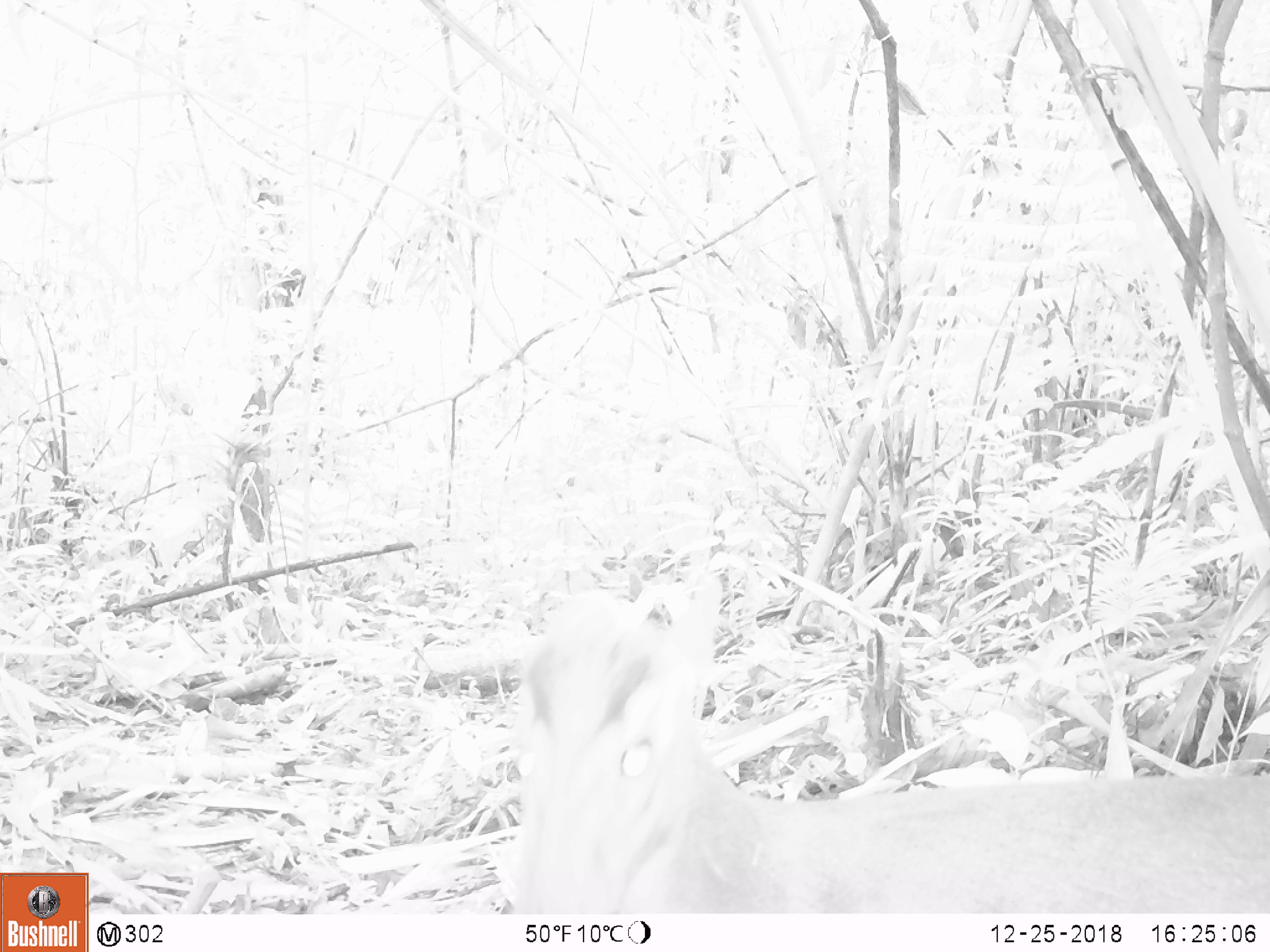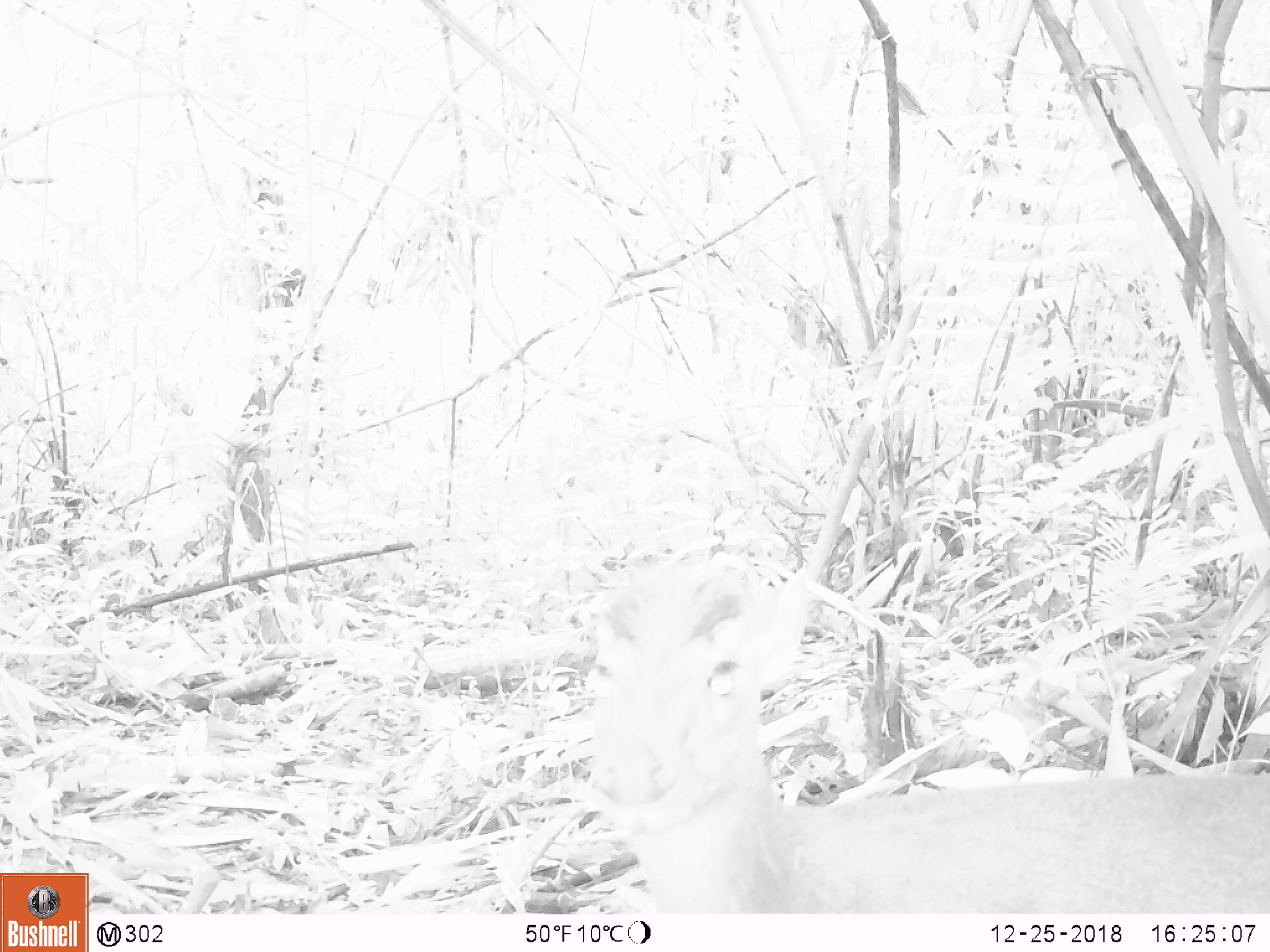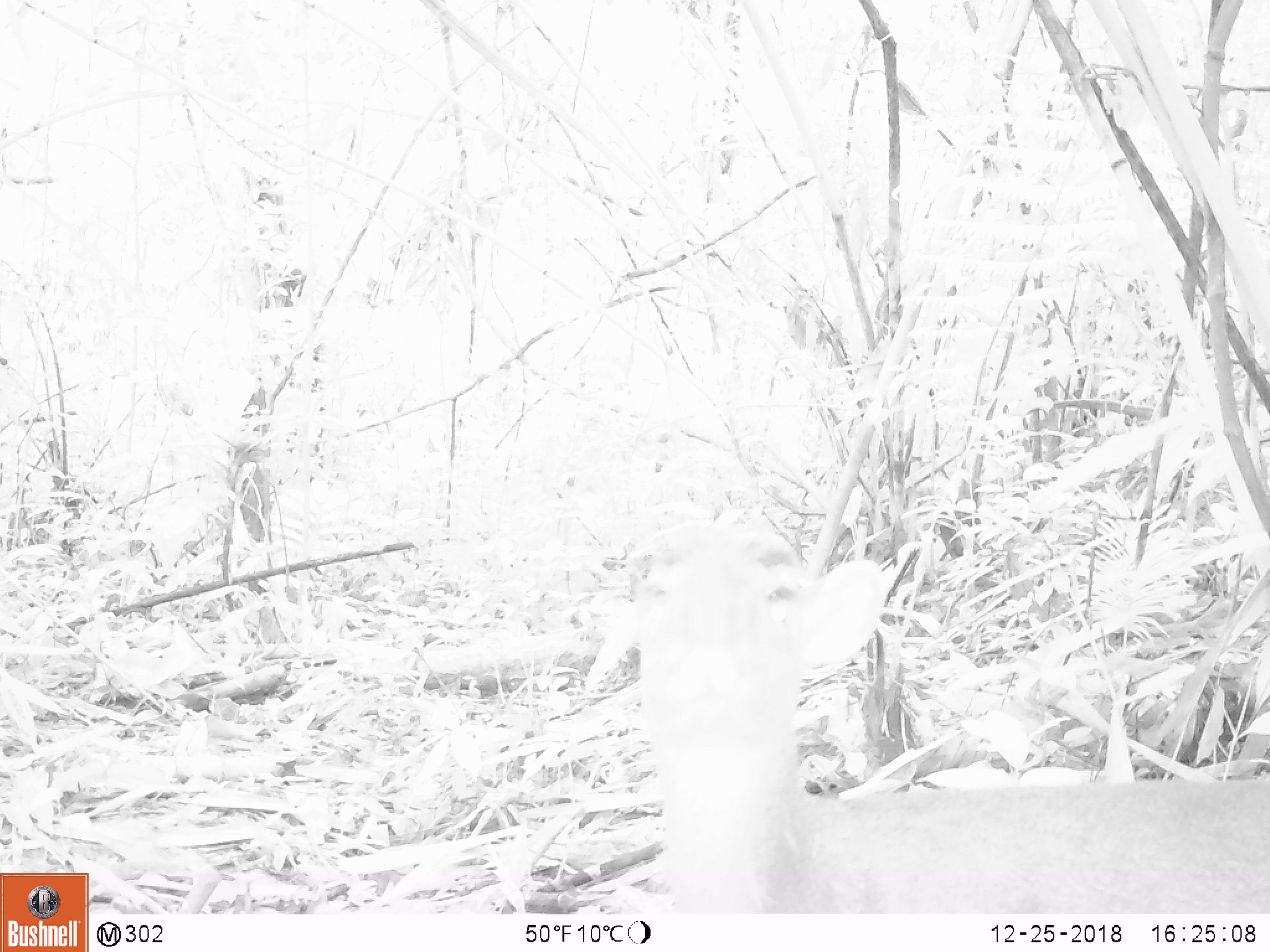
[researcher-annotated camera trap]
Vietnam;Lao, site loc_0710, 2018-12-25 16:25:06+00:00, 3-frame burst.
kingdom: Animalia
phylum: Chordata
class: Mammalia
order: Artiodactyla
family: Cervidae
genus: Muntiacus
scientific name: Muntiacus rooseveltorum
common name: roosevelt's muntjac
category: roosevelts muntjac group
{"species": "roosevelts muntjac group (roosevelt's muntjac) (Muntiacus rooseveltorum)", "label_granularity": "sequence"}